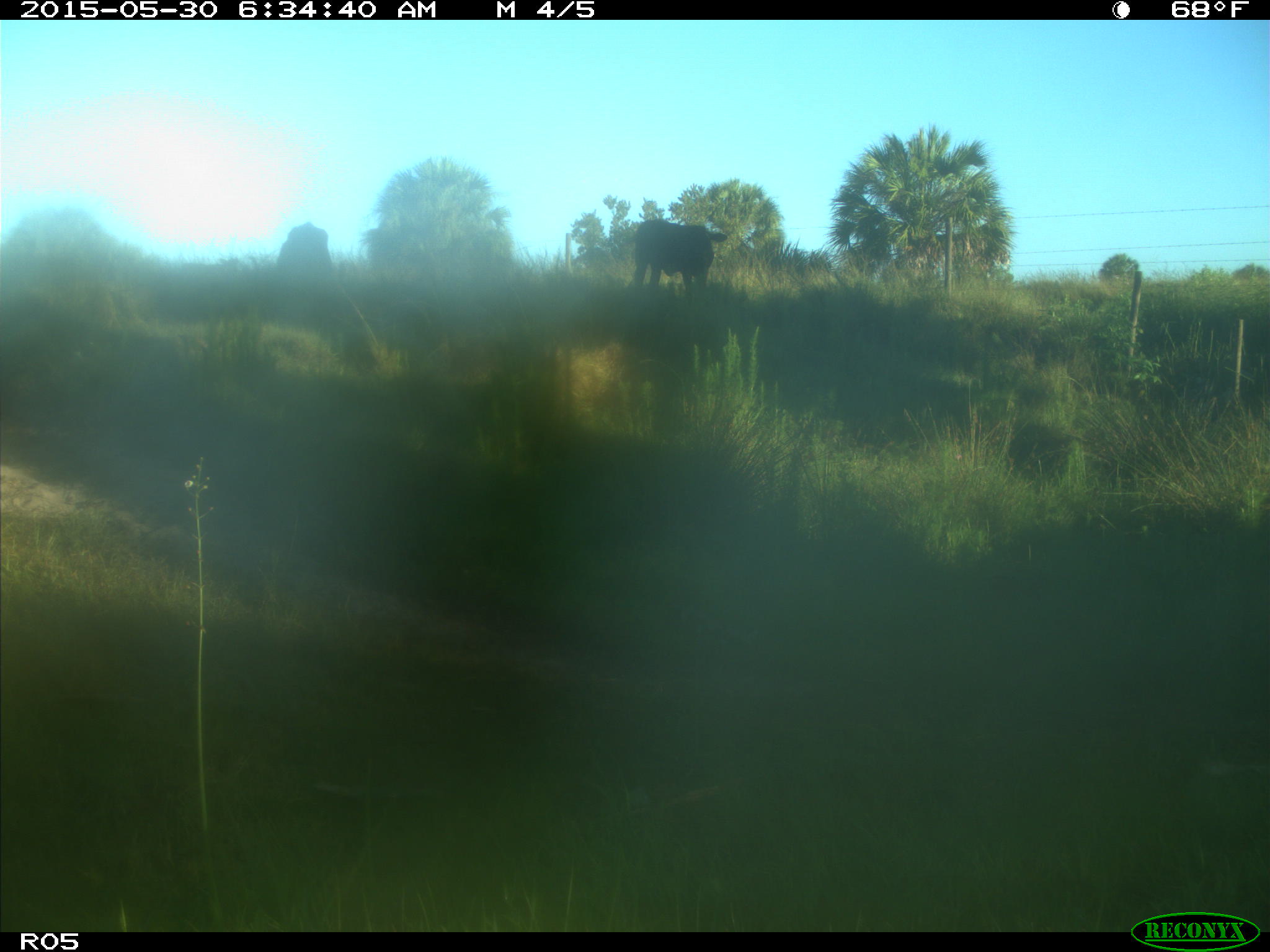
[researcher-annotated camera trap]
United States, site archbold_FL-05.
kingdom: Animalia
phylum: Chordata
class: Mammalia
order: Artiodactyla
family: Bovidae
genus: Bos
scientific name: Bos taurus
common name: domestic cow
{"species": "Bos taurus (domestic cow)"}